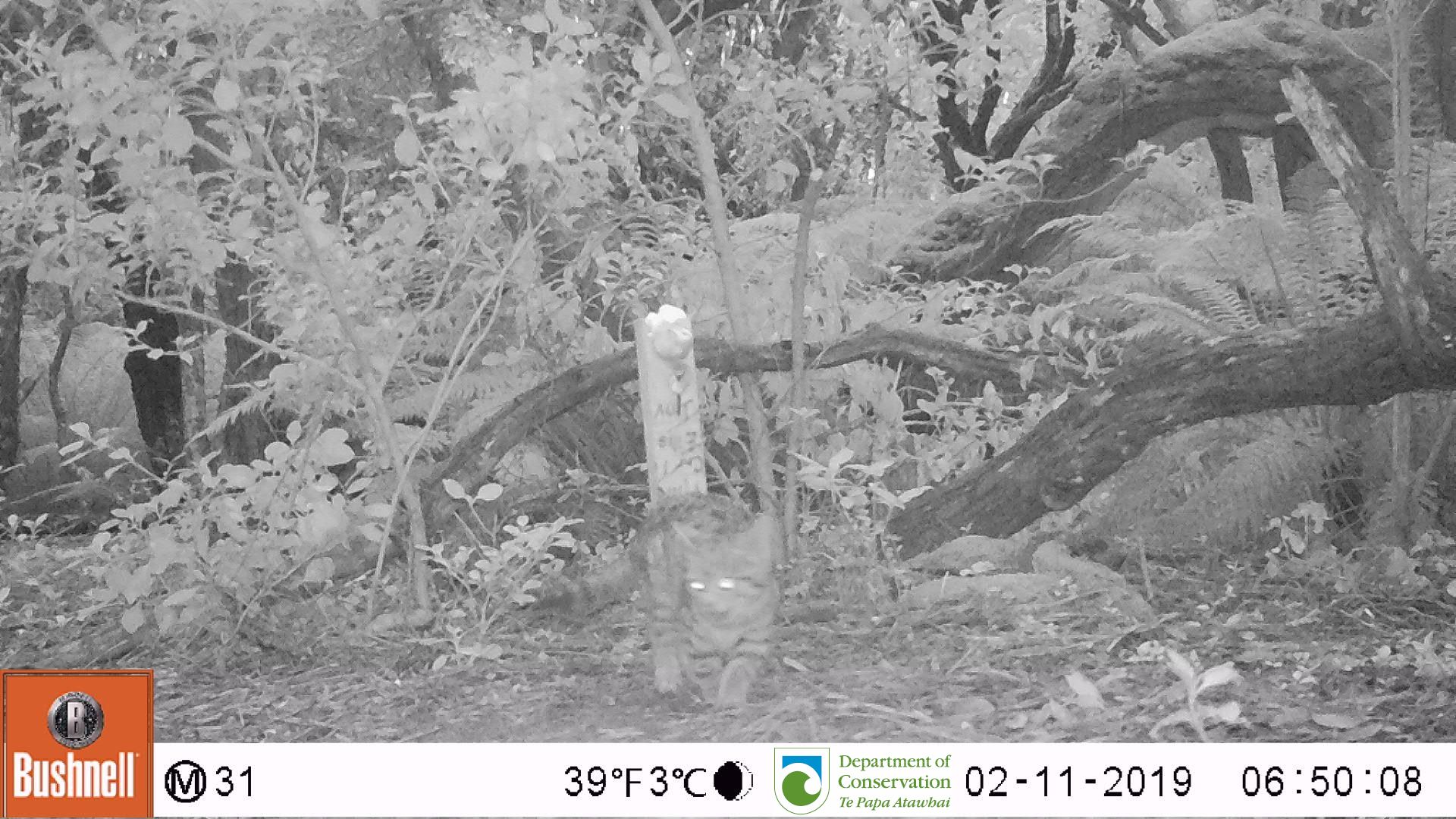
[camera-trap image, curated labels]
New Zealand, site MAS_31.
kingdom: Animalia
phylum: Chordata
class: Mammalia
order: Carnivora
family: Felidae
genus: Felis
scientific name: Felis catus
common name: domestic cat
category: cat